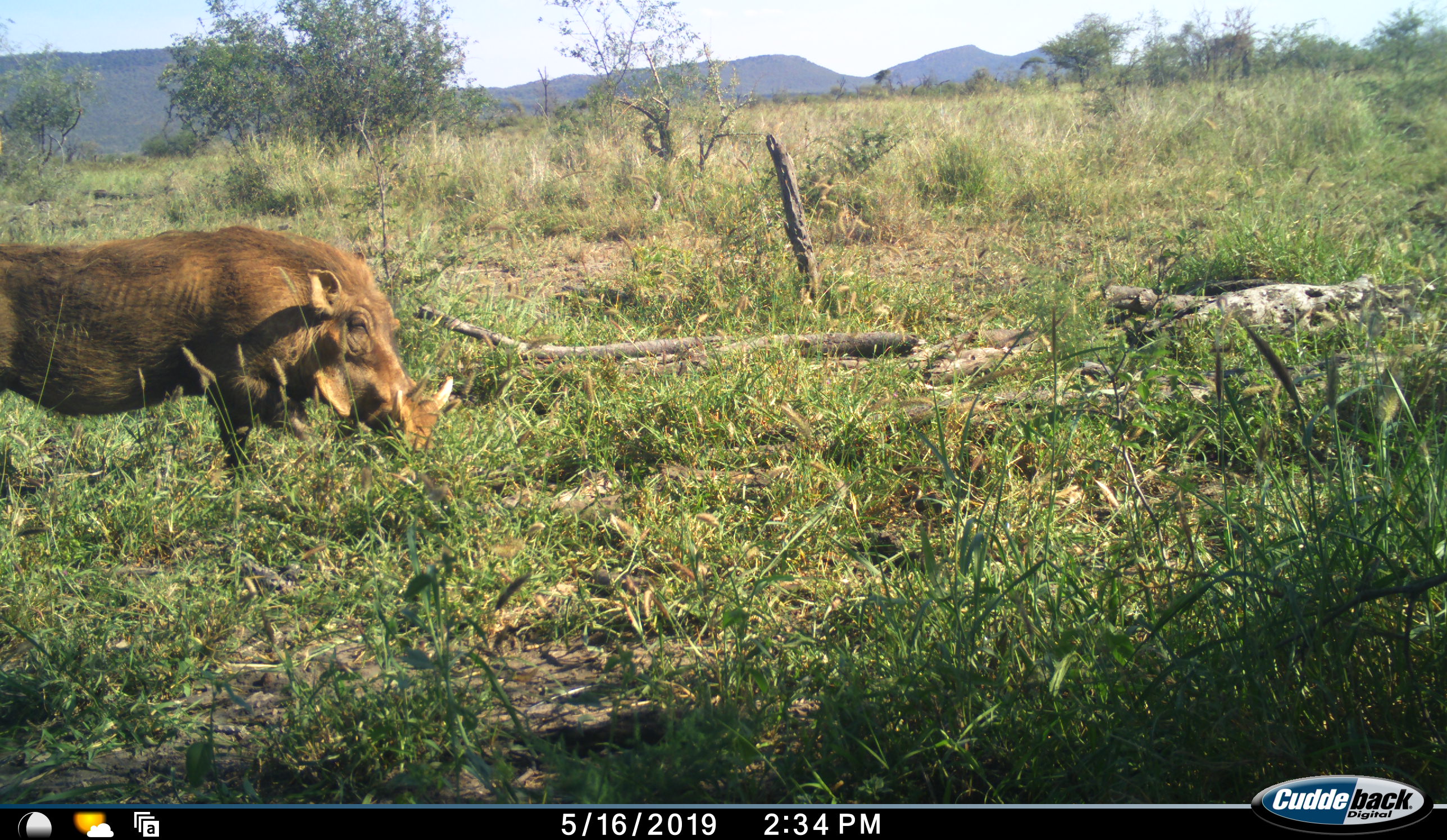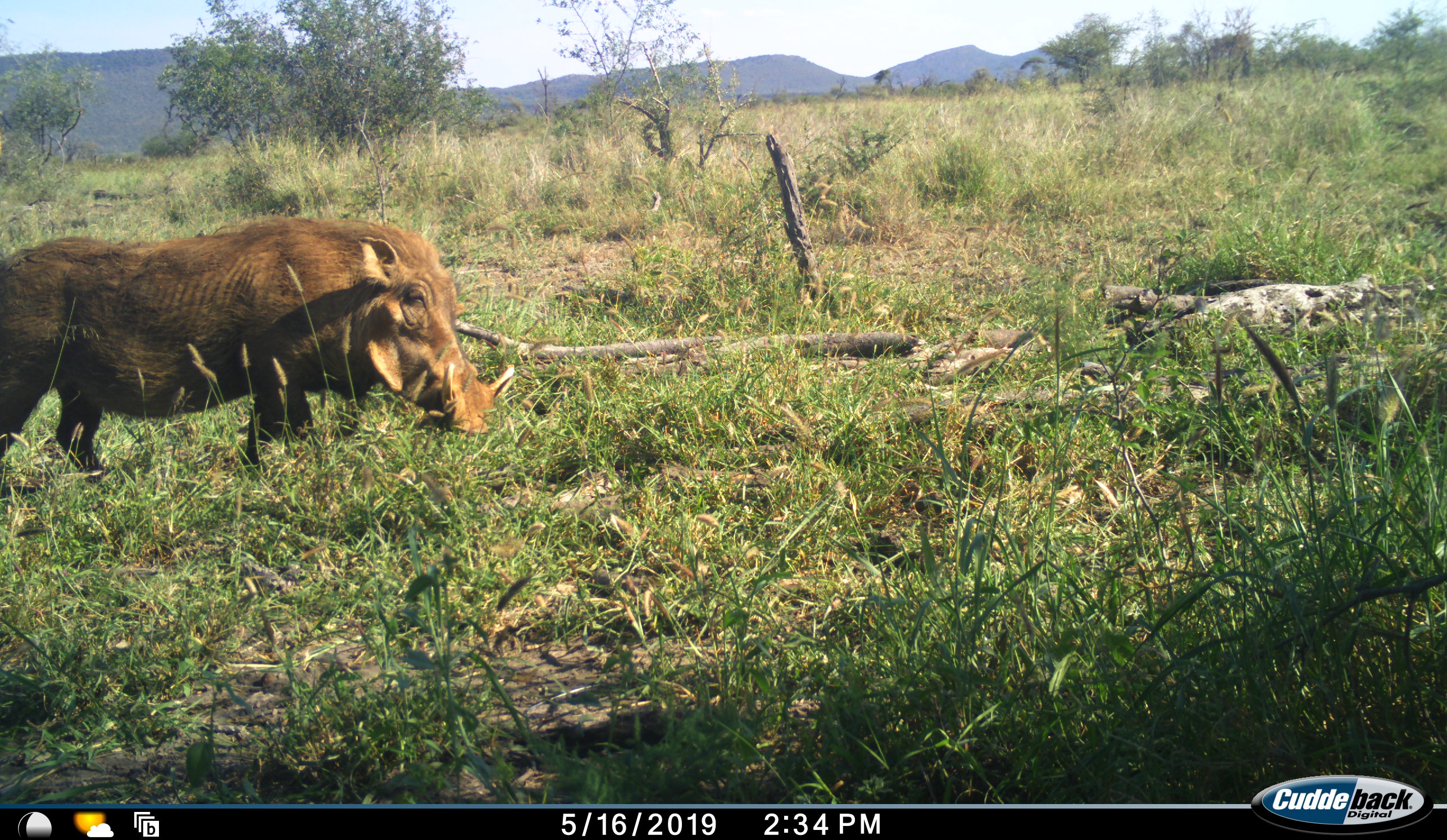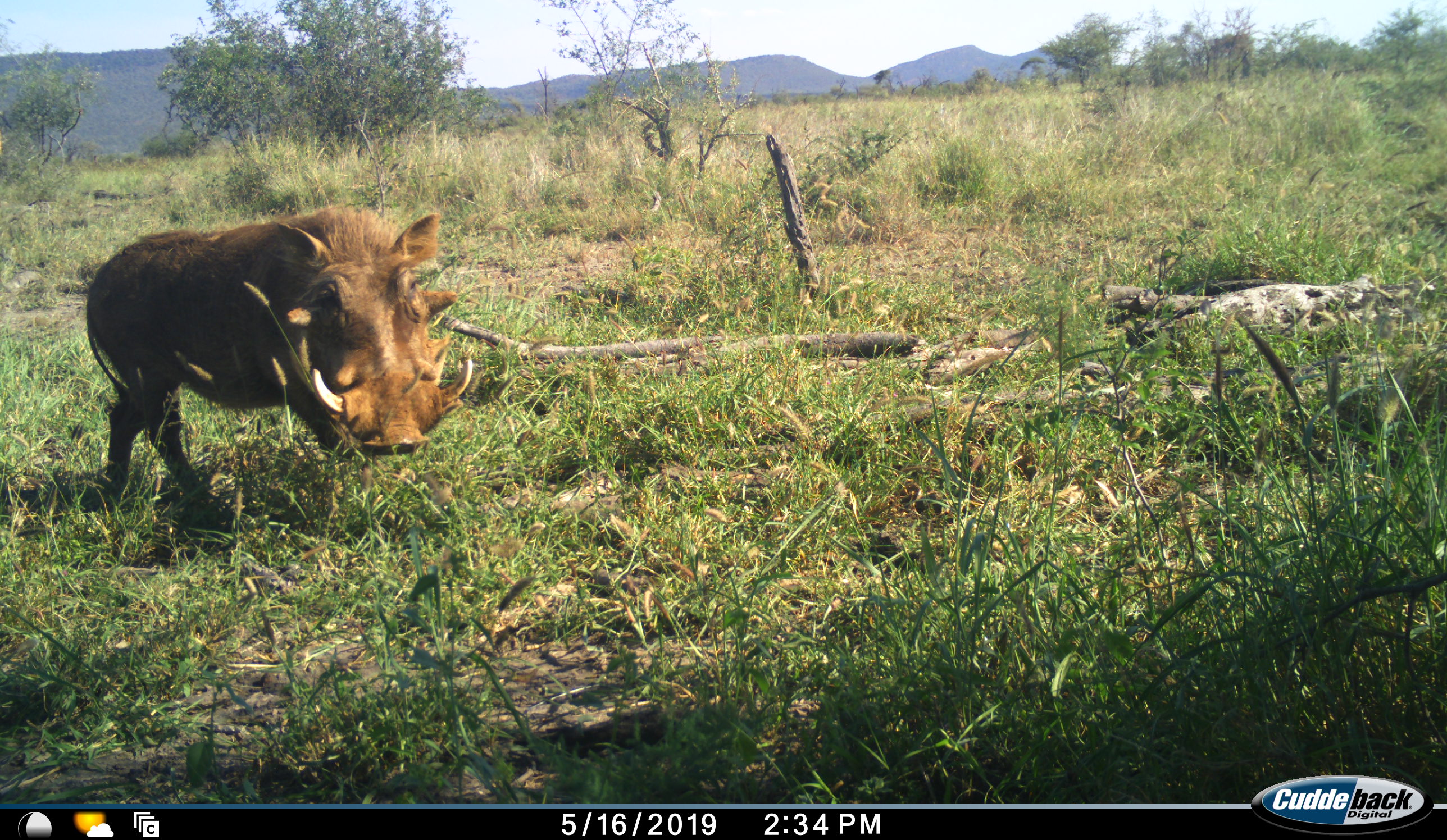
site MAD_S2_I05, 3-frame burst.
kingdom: Animalia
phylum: Chordata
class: Mammalia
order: Artiodactyla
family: Suidae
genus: Phacochoerus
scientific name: Phacochoerus africanus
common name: warthog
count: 1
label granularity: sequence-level